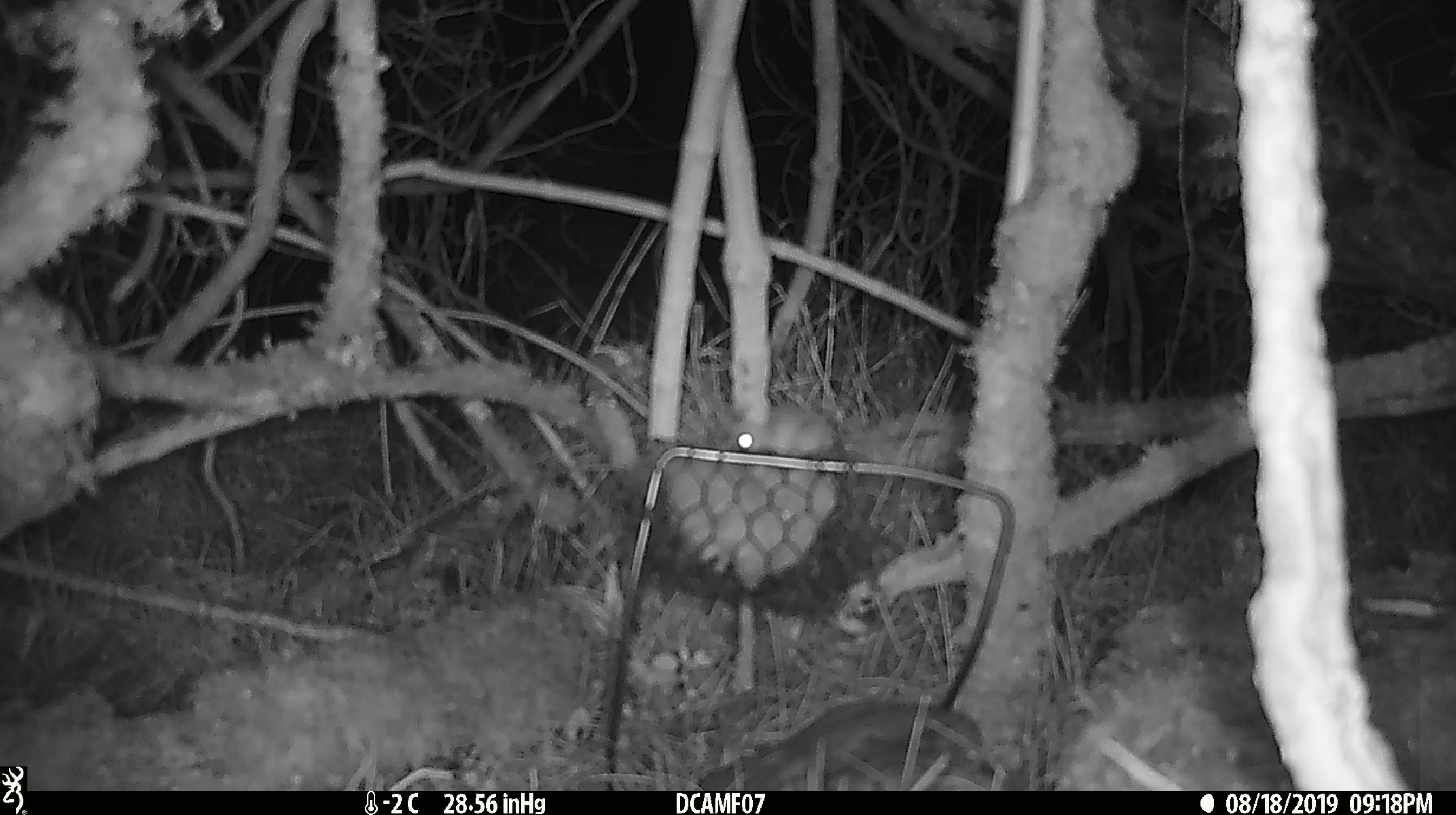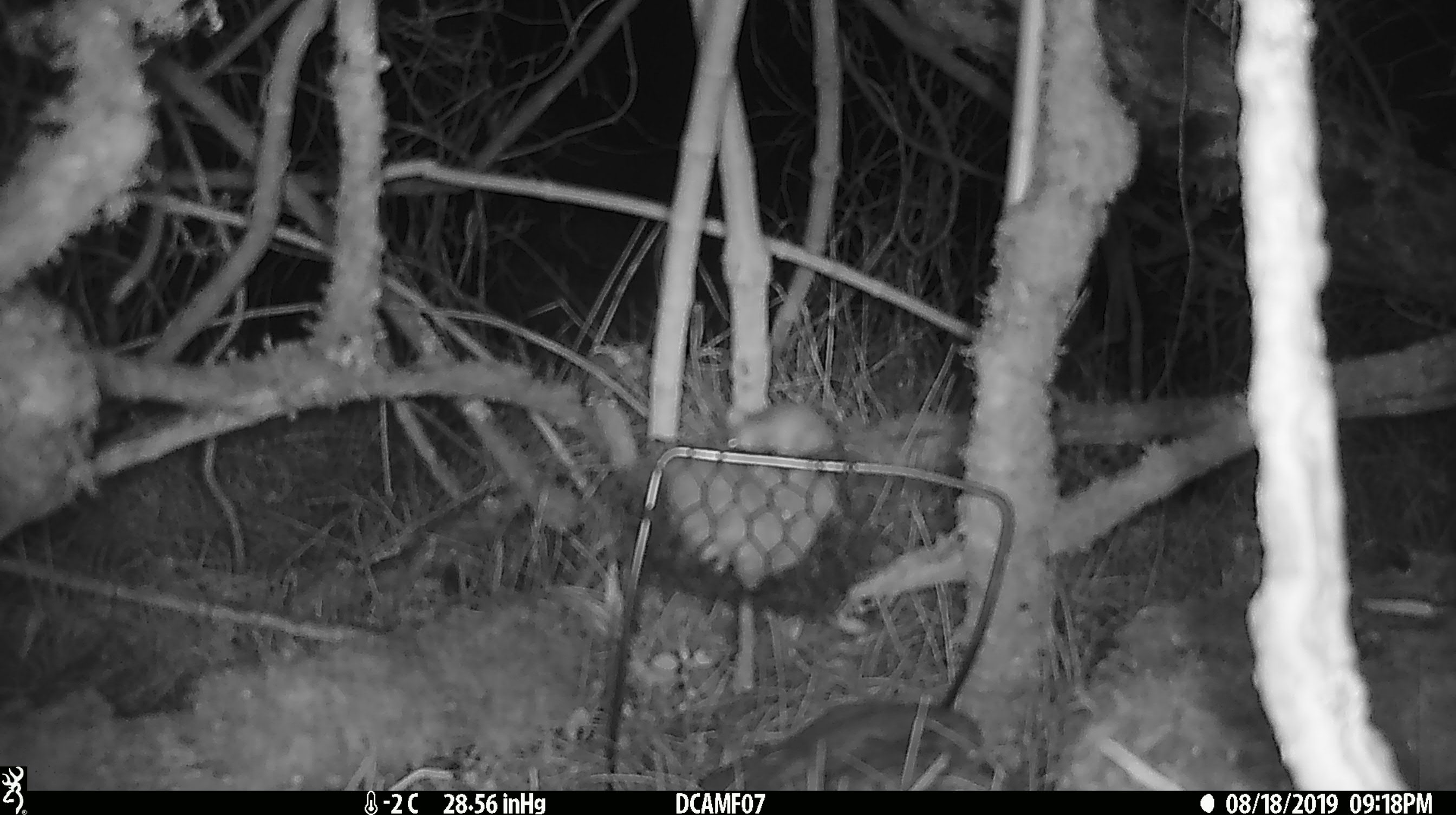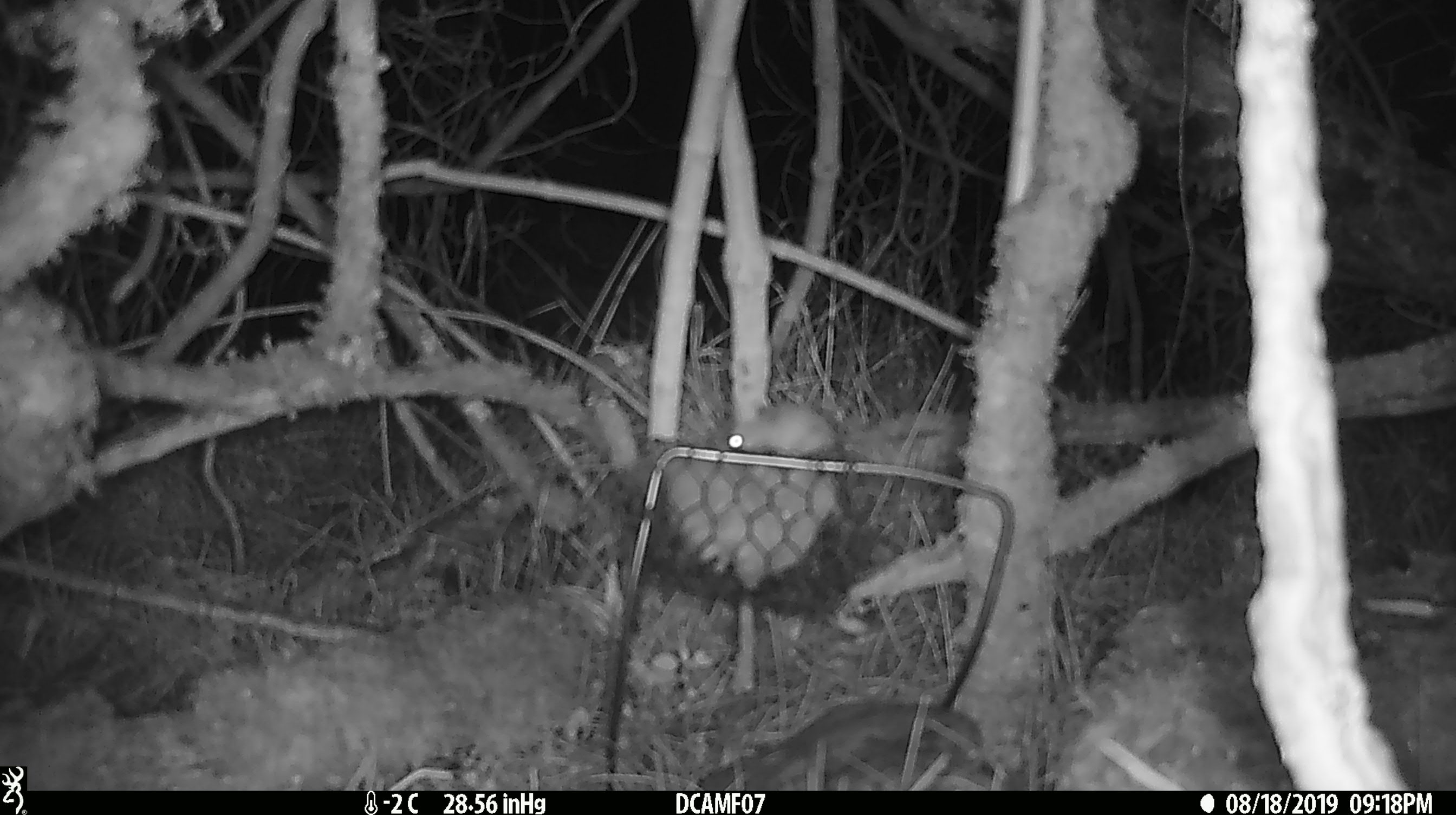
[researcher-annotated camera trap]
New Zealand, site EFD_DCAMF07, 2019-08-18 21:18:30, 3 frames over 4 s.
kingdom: Animalia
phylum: Chordata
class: Mammalia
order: Rodentia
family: Muridae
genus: Mus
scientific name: Mus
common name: mouse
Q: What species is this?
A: Mouse (Mus).